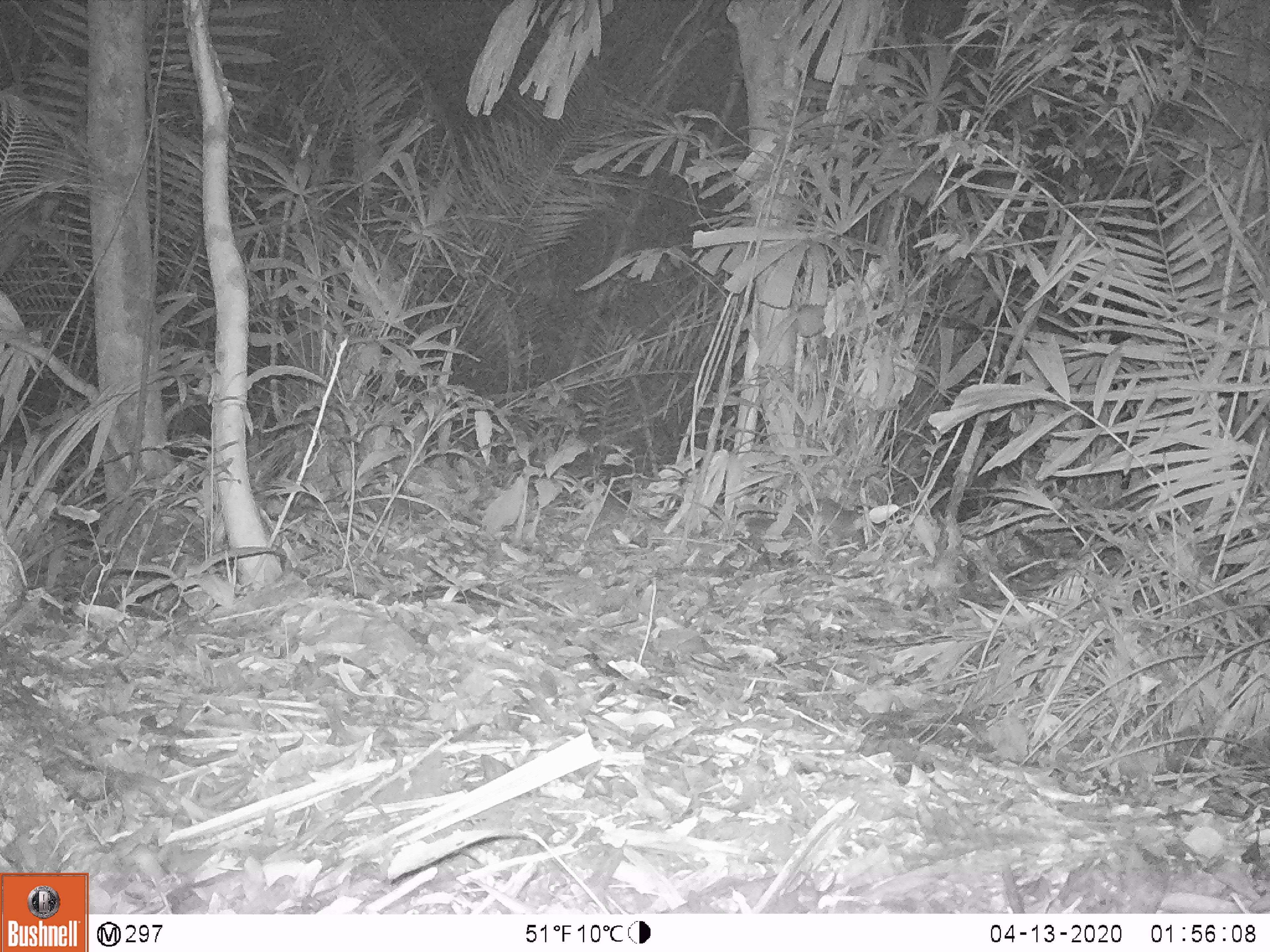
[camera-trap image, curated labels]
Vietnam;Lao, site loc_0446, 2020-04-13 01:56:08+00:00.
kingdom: Animalia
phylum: Chordata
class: Mammalia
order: Rodentia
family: Muridae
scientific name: Muridae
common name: old-world mice and rats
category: unidentified murid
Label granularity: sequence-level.